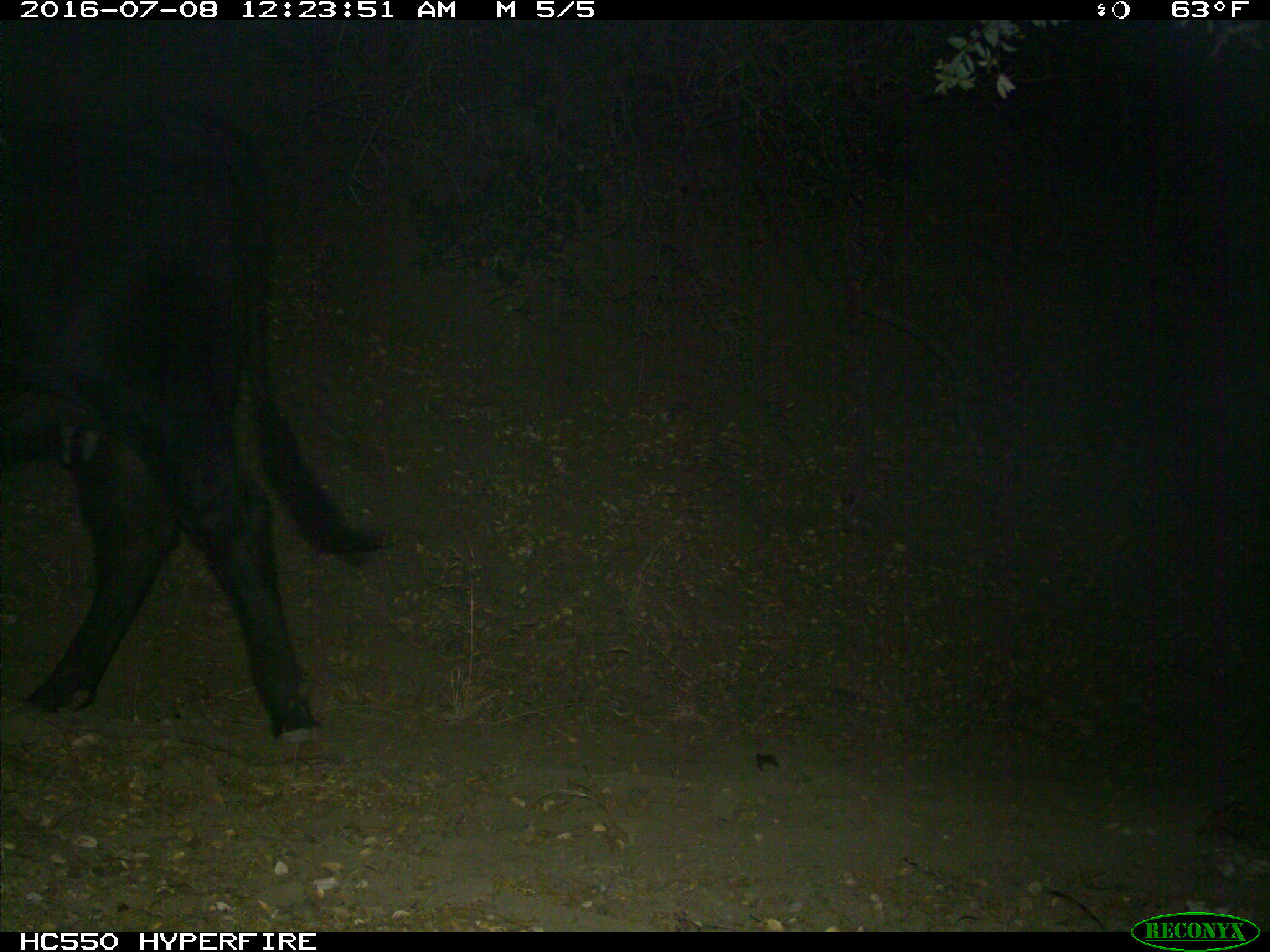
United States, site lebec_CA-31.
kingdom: Animalia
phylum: Chordata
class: Mammalia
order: Artiodactyla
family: Bovidae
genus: Bos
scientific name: Bos taurus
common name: domestic cow